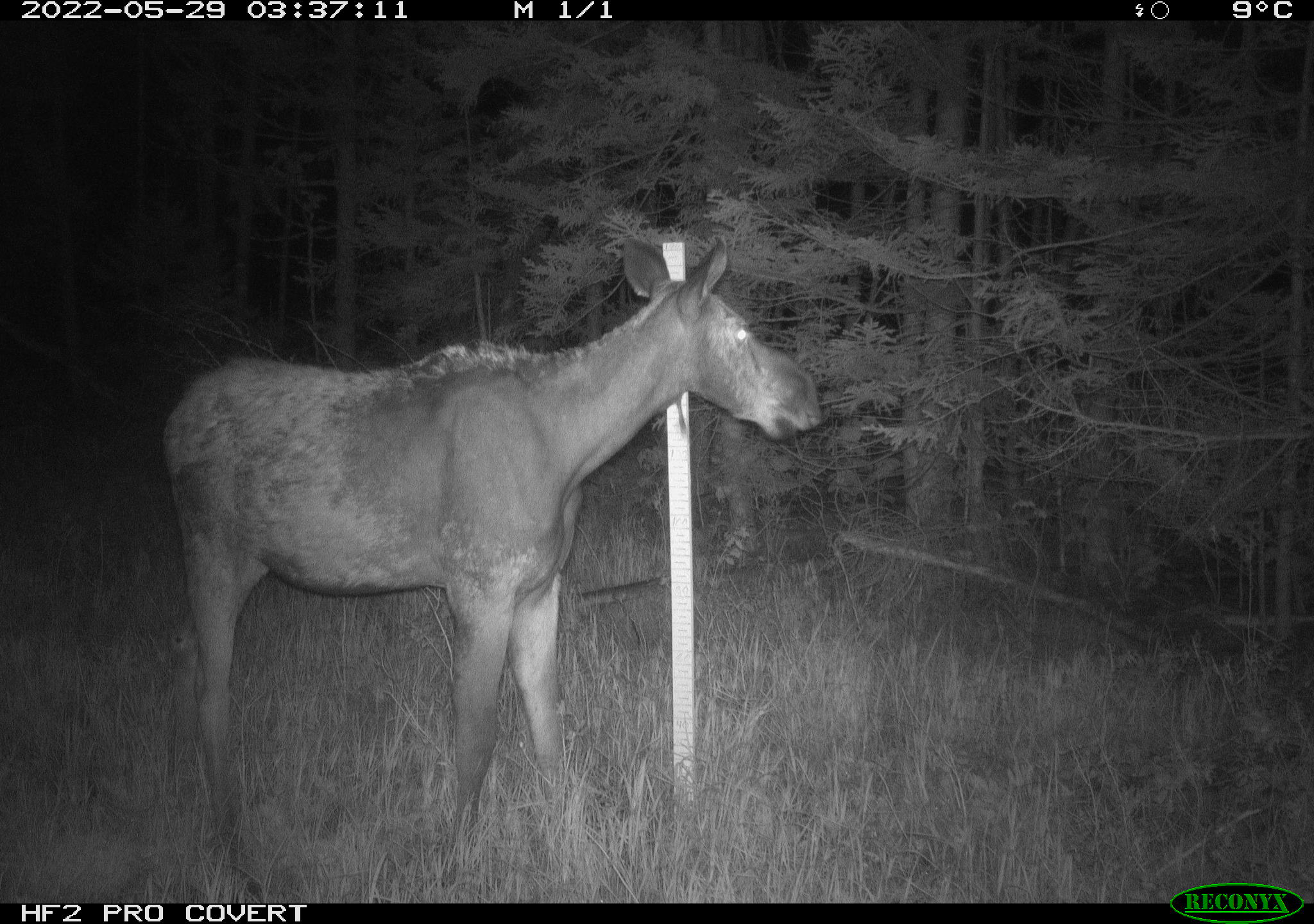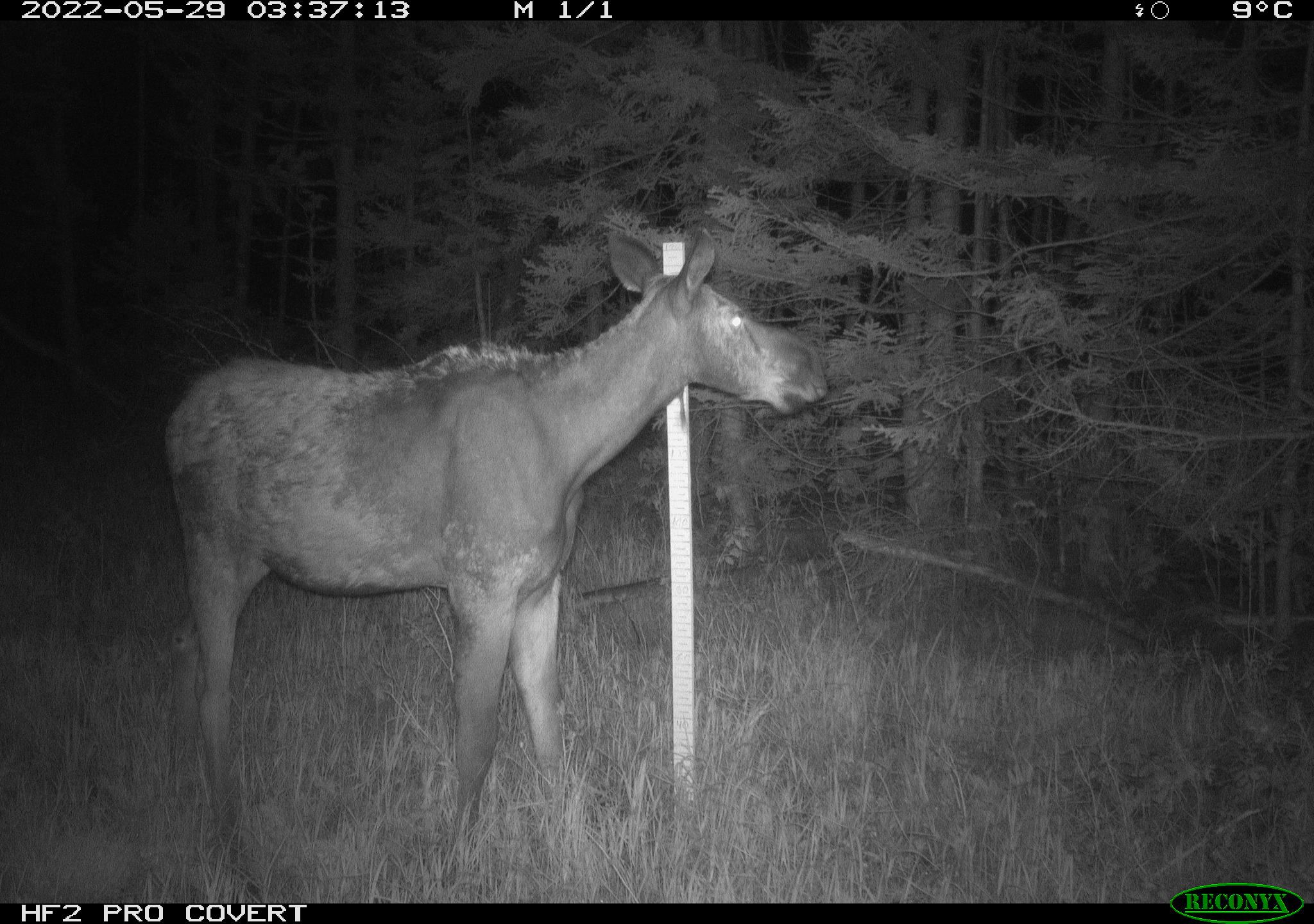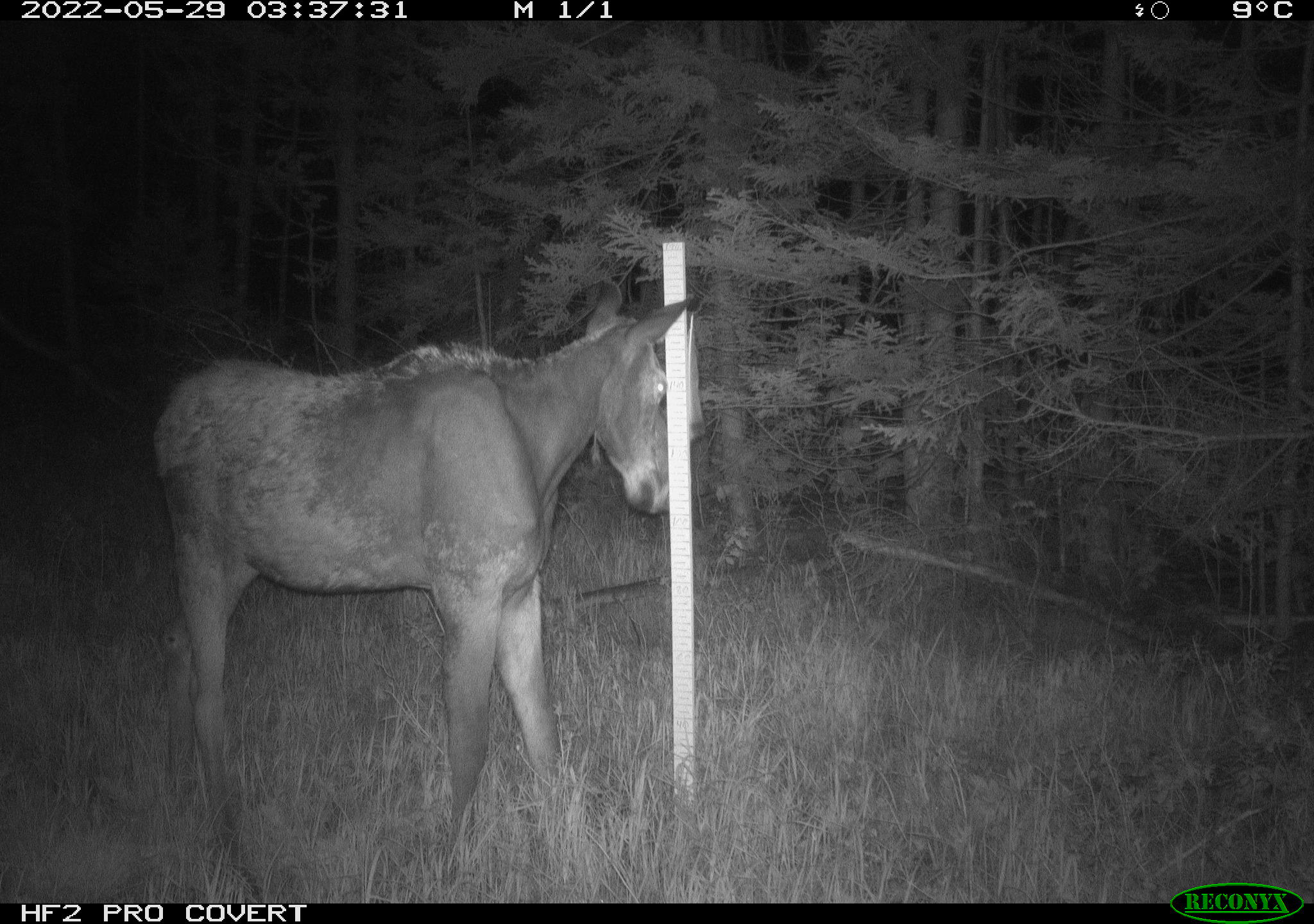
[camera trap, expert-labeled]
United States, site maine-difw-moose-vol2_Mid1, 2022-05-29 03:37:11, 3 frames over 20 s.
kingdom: Animalia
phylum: Chordata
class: Mammalia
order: Artiodactyla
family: Cervidae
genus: Alces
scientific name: Alces alces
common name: moose